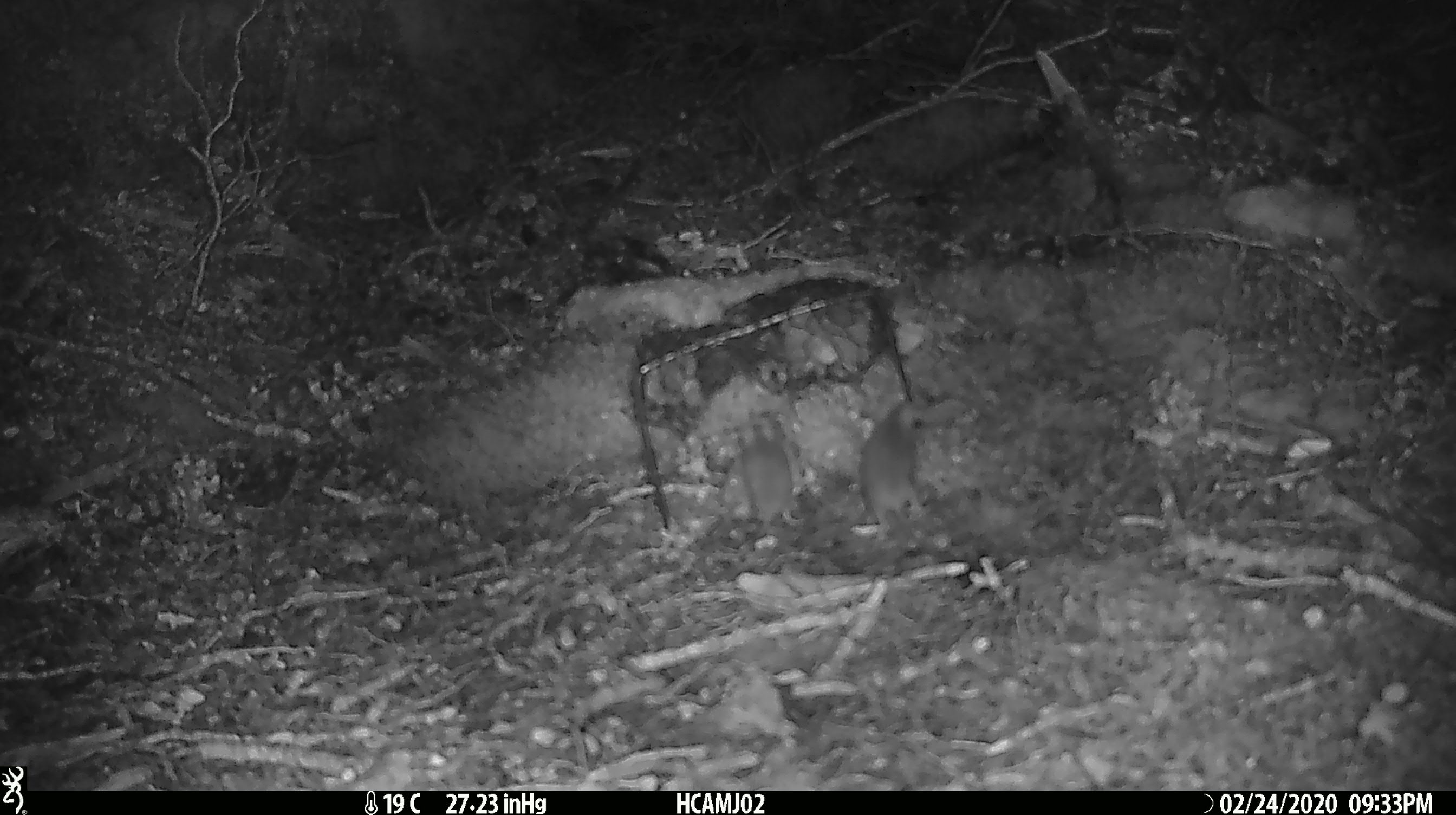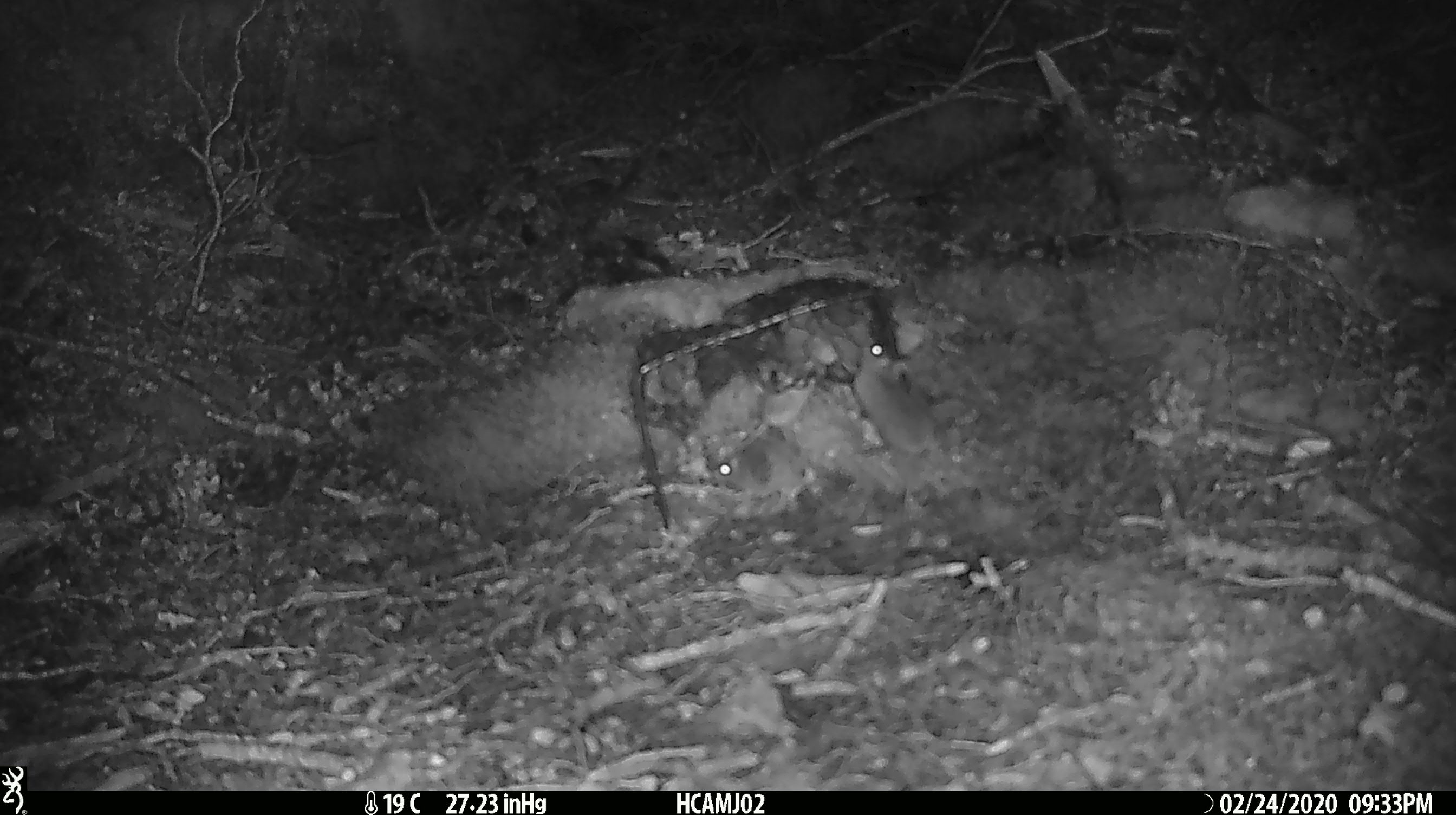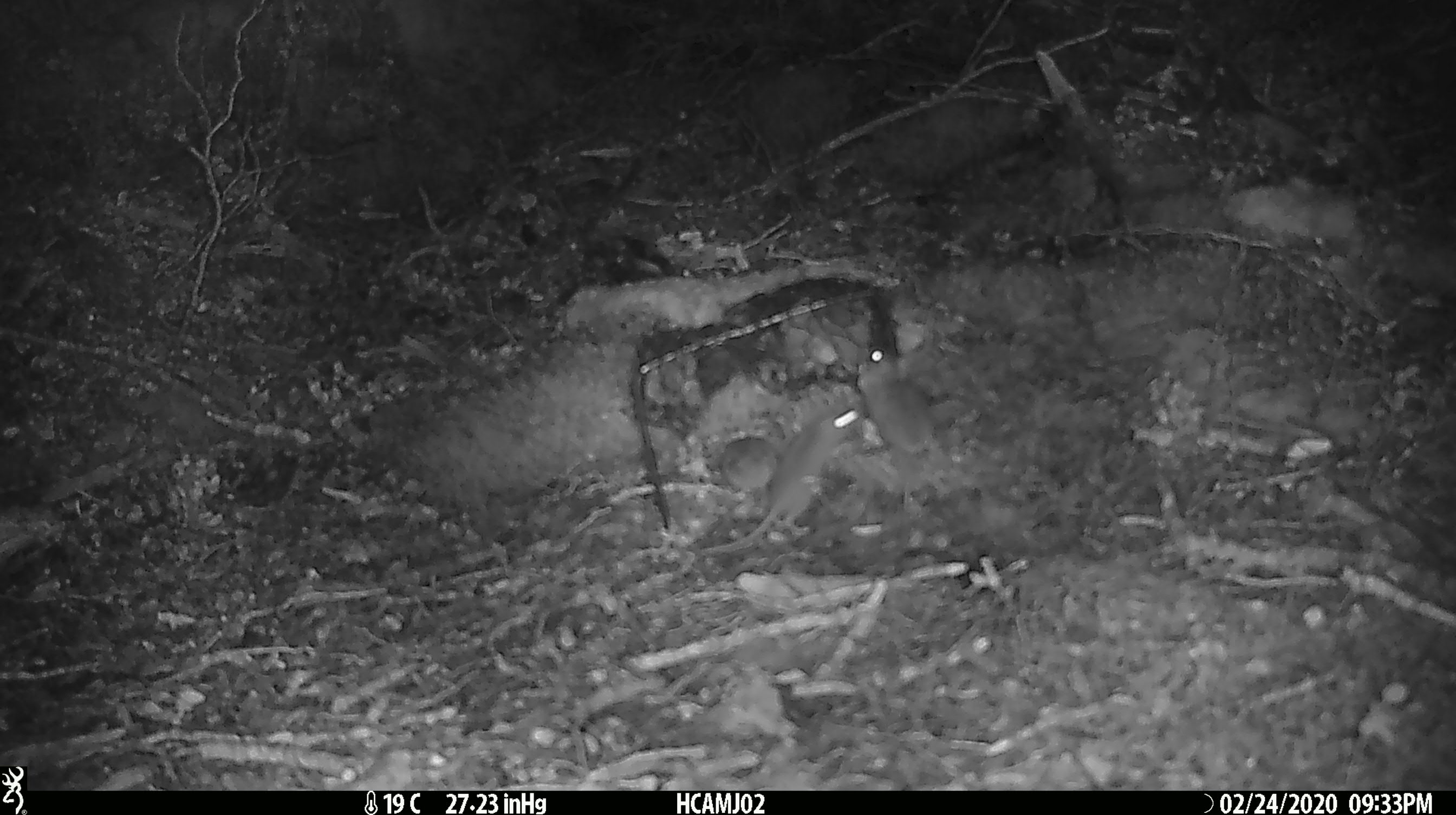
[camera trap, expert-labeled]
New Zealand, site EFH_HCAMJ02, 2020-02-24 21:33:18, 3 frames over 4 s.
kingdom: Animalia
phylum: Chordata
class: Mammalia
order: Rodentia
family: Muridae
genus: Mus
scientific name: Mus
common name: mouse